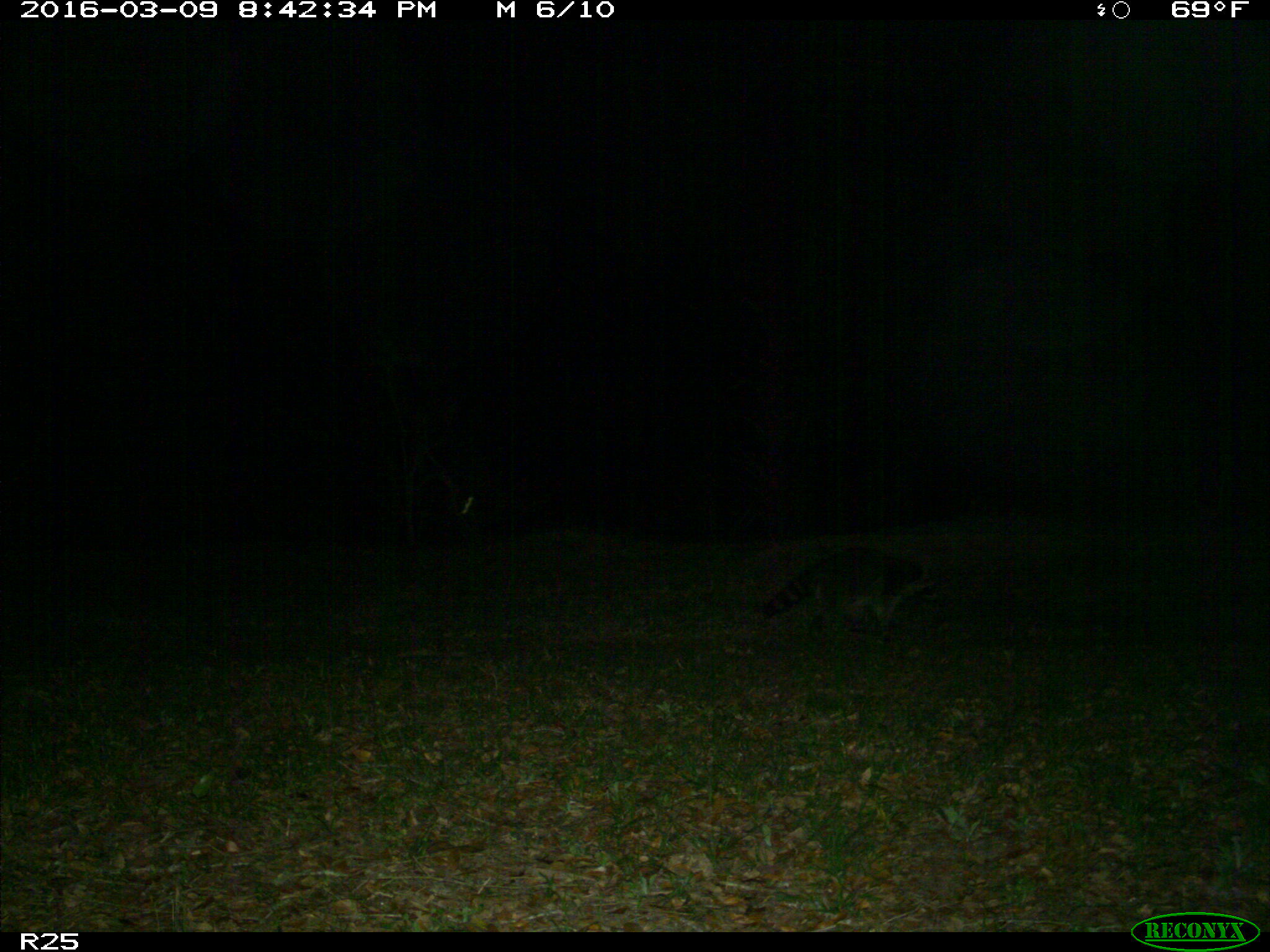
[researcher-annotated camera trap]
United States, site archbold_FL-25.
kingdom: Animalia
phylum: Chordata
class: Mammalia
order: Carnivora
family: Procyonidae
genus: Procyon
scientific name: Procyon lotor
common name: common raccoon